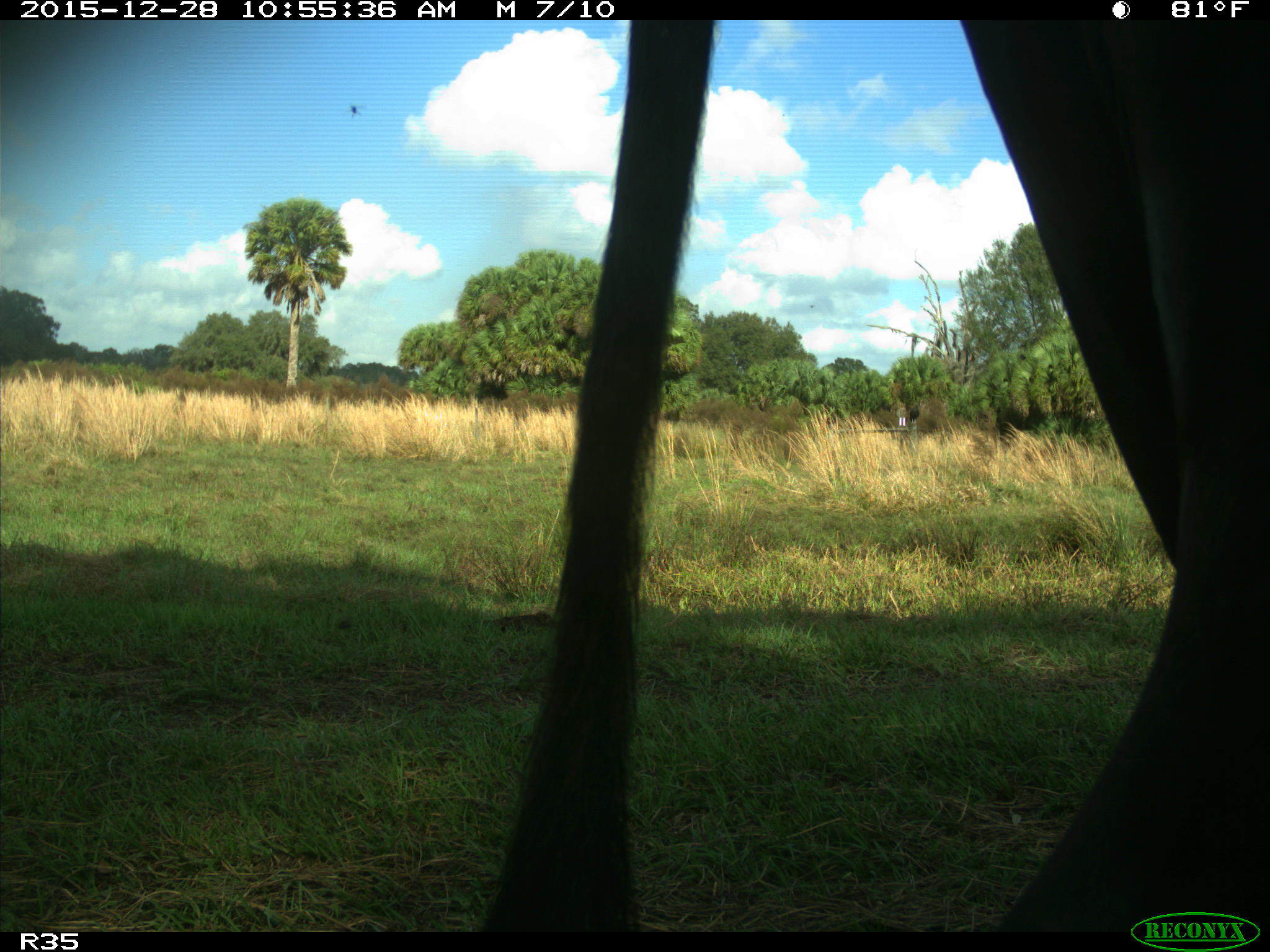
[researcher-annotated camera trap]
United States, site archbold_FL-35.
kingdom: Animalia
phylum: Chordata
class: Mammalia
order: Artiodactyla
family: Bovidae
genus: Bos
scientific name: Bos taurus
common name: domestic cow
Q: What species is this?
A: Bos taurus (domestic cow).